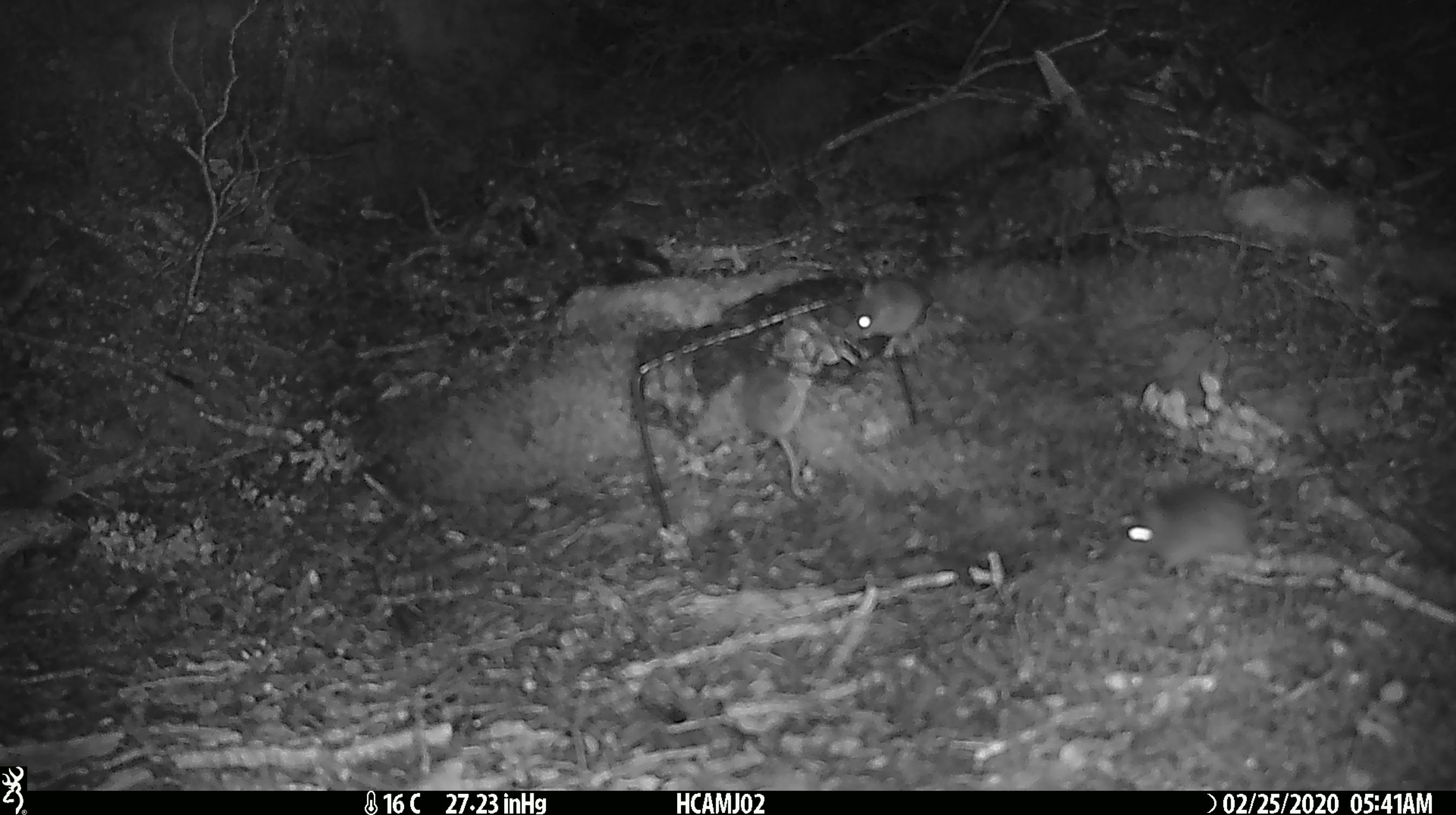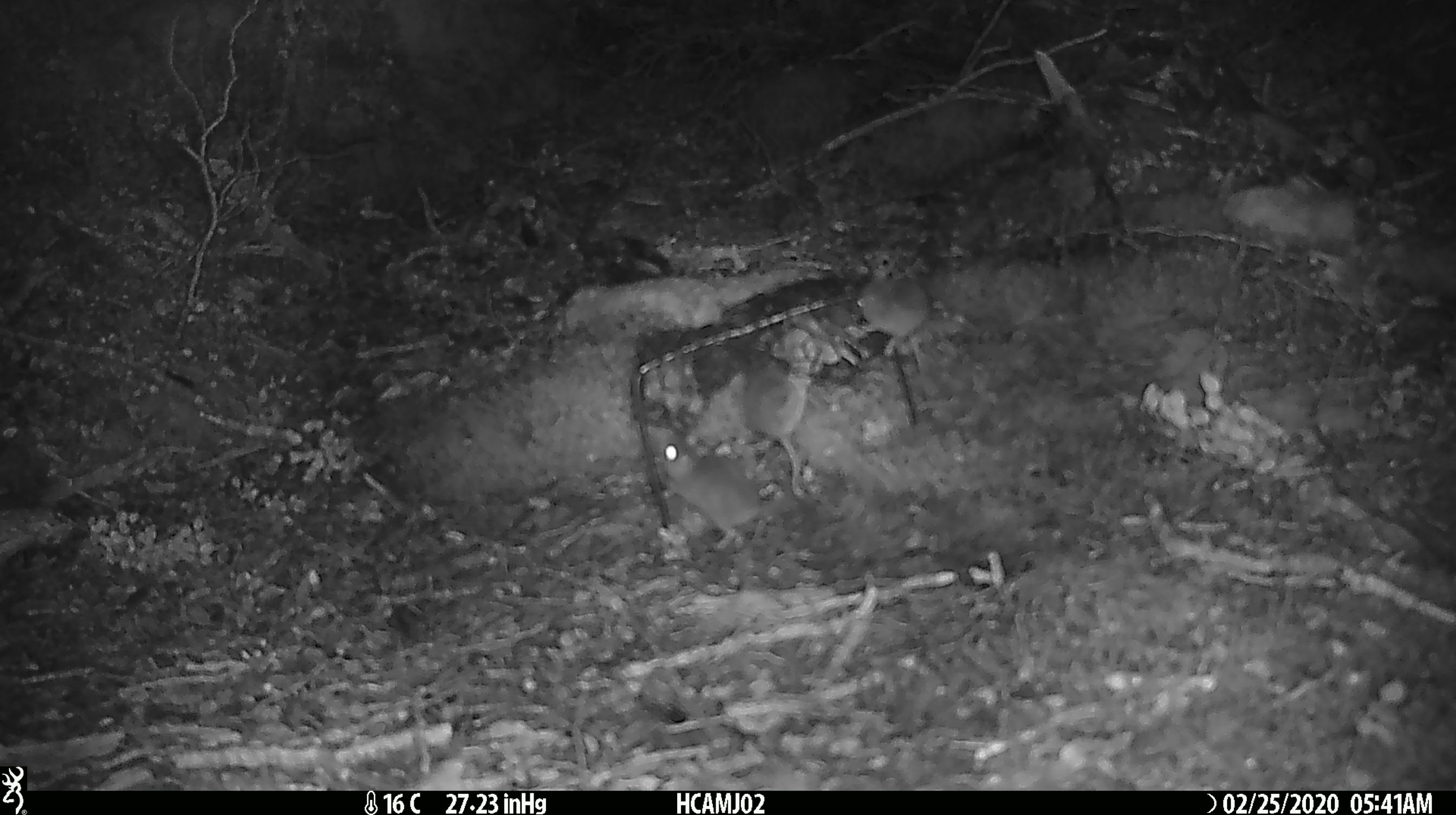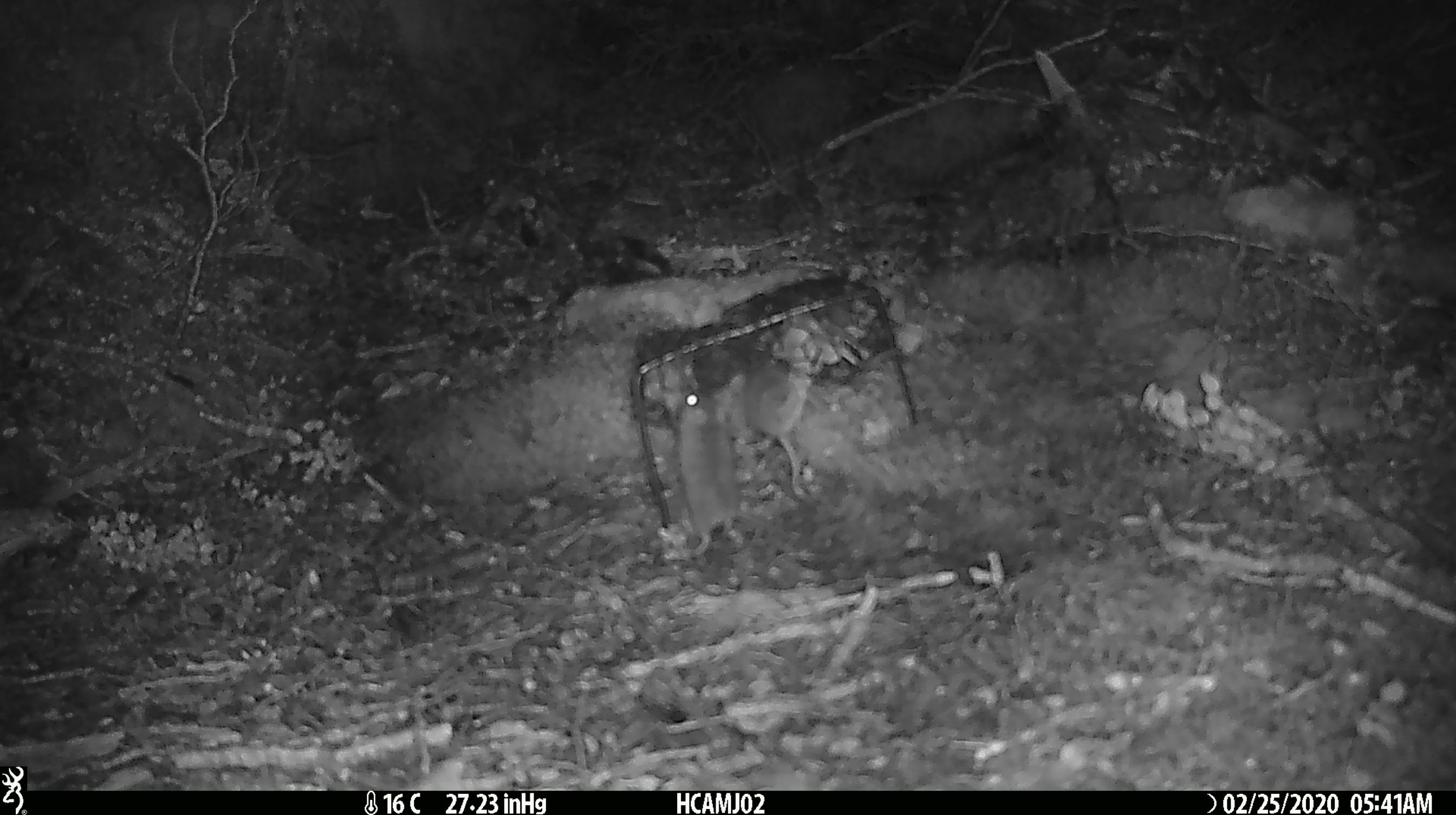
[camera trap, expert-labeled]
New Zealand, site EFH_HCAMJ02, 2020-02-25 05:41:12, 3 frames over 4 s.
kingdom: Animalia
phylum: Chordata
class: Mammalia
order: Rodentia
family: Muridae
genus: Mus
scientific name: Mus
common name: mouse